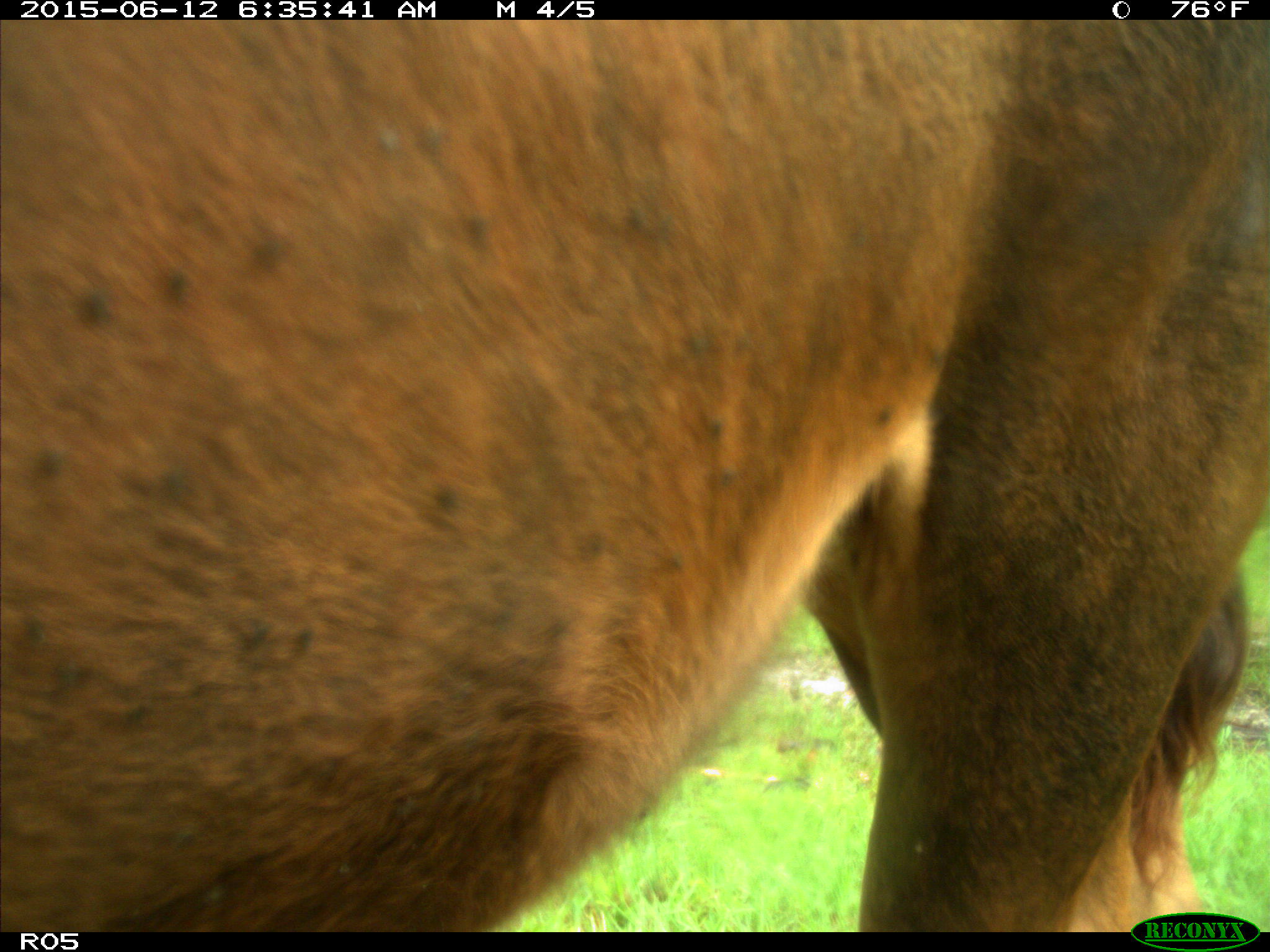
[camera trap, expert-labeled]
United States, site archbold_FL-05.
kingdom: Animalia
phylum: Chordata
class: Mammalia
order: Artiodactyla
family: Bovidae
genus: Bos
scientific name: Bos taurus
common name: domestic cow